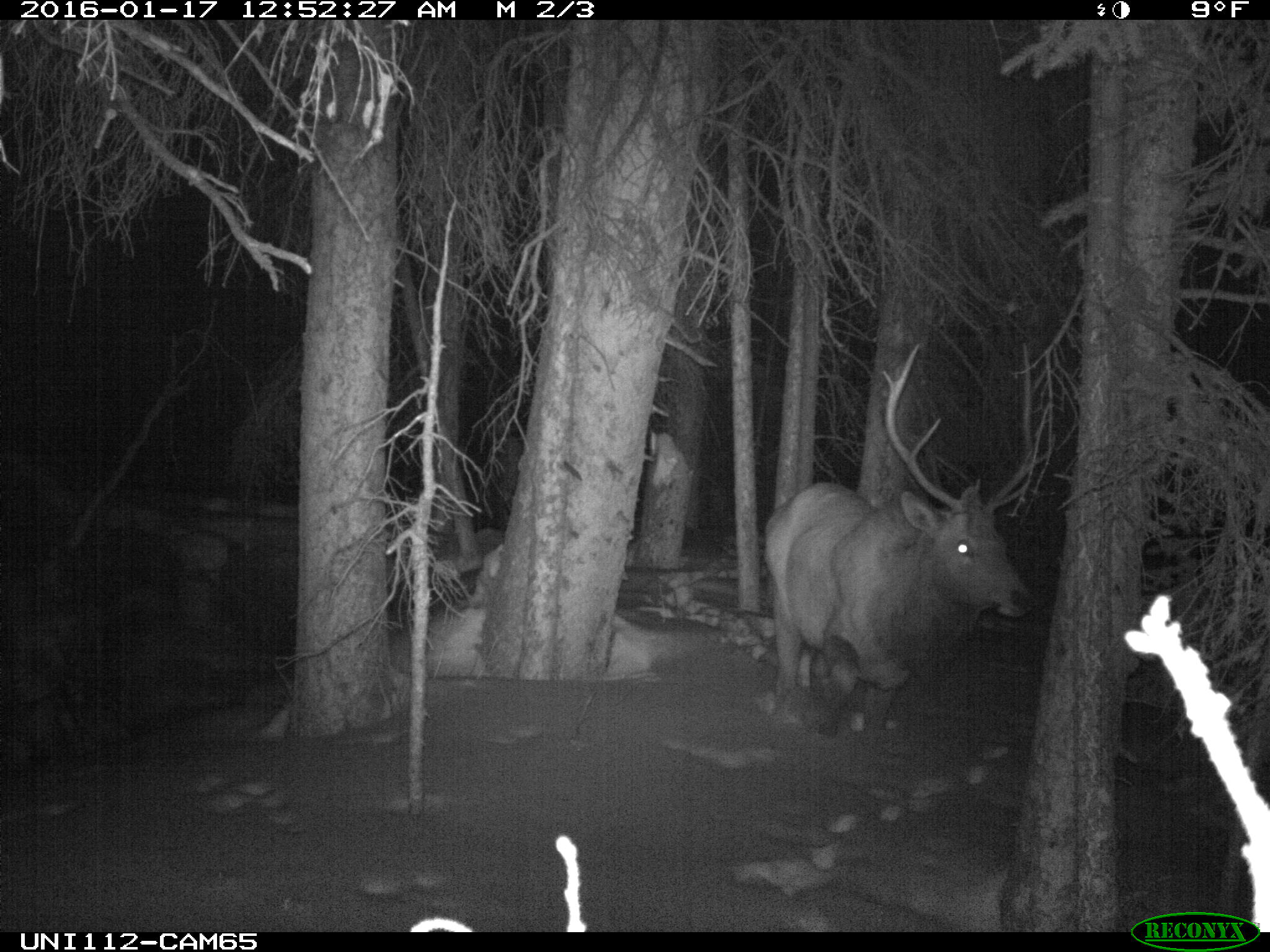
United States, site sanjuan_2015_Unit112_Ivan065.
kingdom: Animalia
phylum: Chordata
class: Mammalia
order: Artiodactyla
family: Cervidae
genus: Cervus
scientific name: Cervus elaphus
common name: red deer